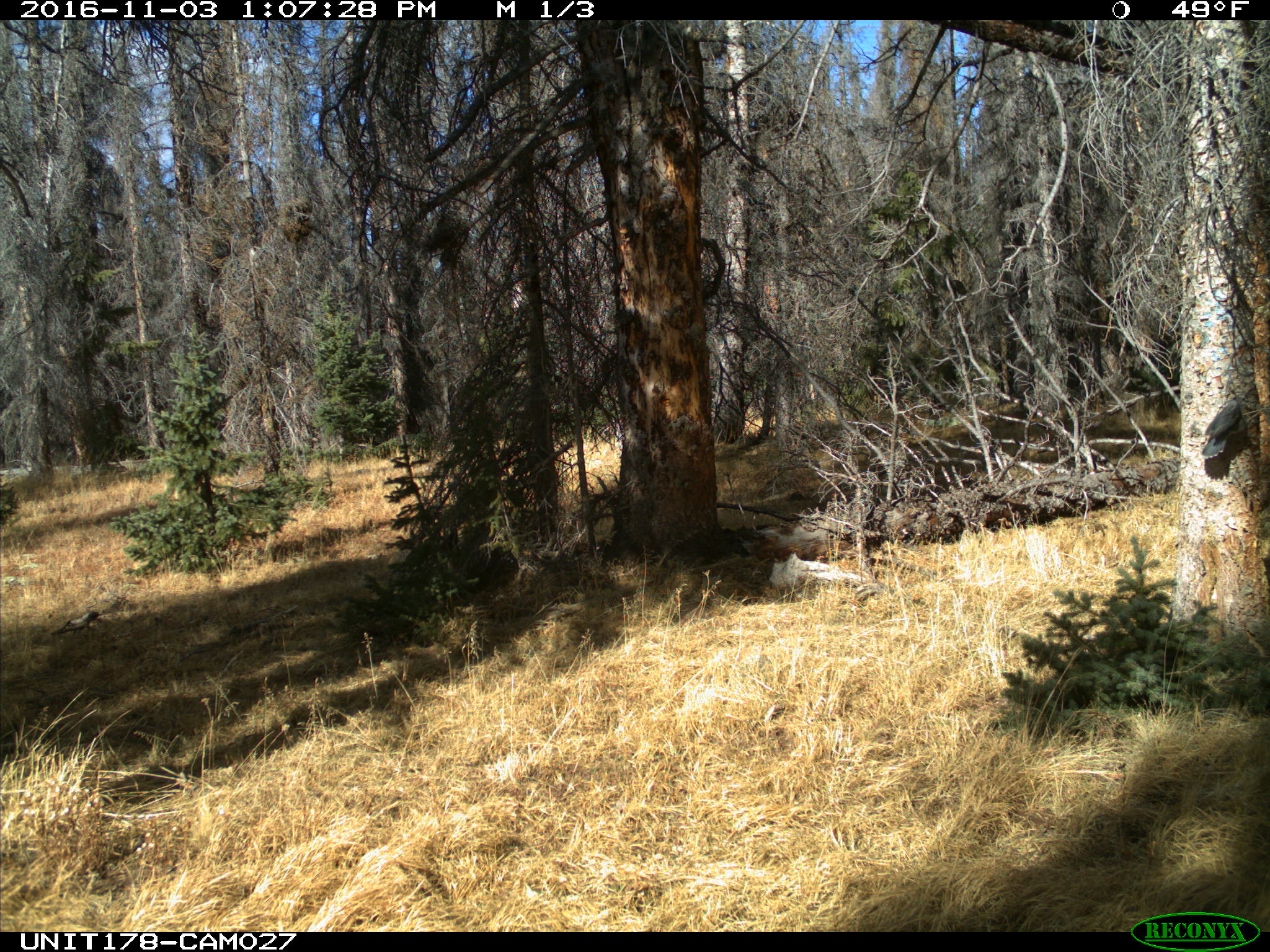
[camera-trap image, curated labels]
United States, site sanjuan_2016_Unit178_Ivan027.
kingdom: Animalia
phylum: Chordata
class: Aves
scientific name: Aves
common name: birds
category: unidentified bird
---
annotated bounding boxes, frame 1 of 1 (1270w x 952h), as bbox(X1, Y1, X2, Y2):
animal: bbox(1198, 395, 1254, 462); bbox(51, 611, 103, 635)